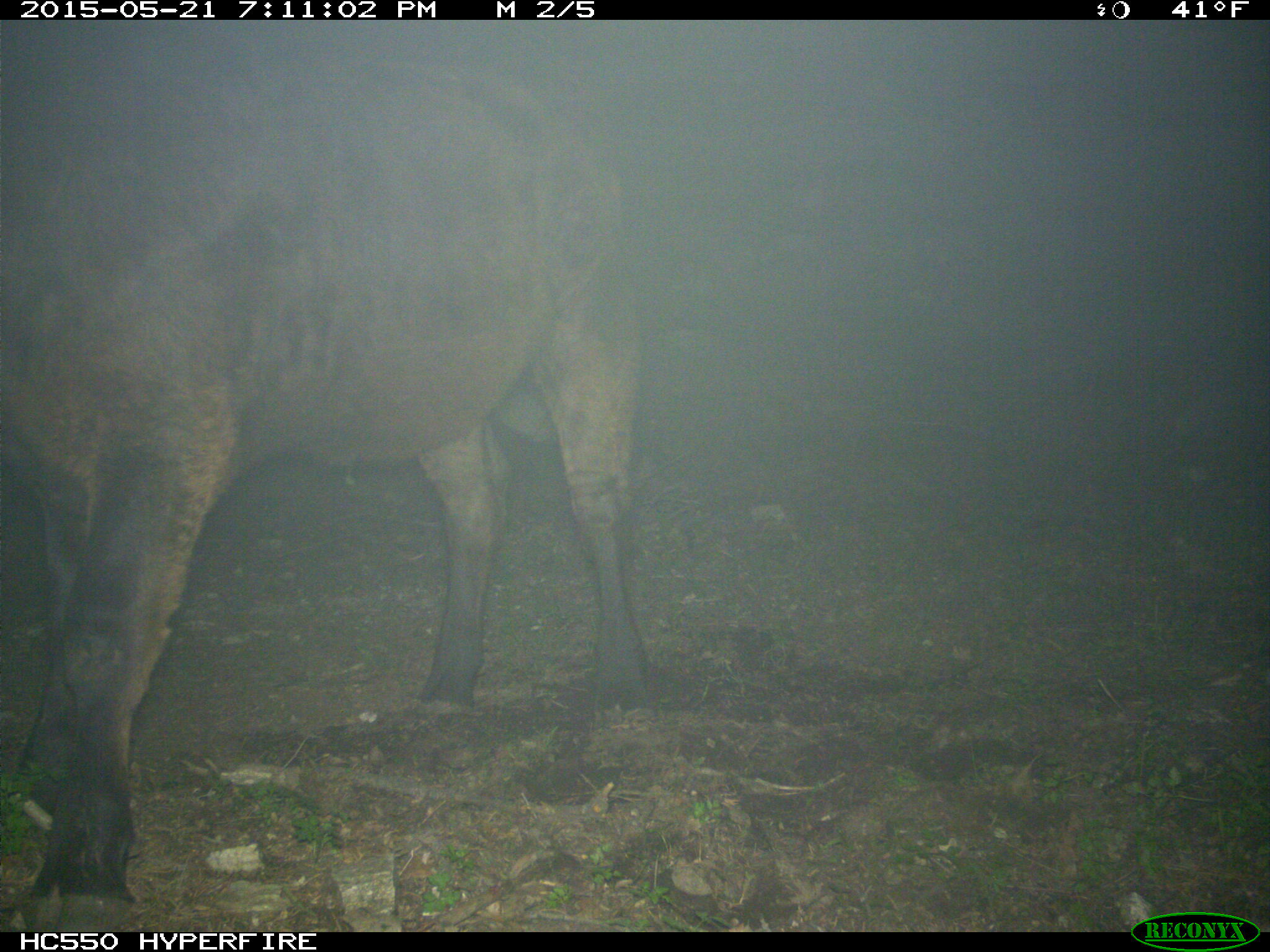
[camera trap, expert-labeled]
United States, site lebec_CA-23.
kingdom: Animalia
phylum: Chordata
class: Mammalia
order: Artiodactyla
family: Bovidae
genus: Bos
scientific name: Bos taurus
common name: domestic cow